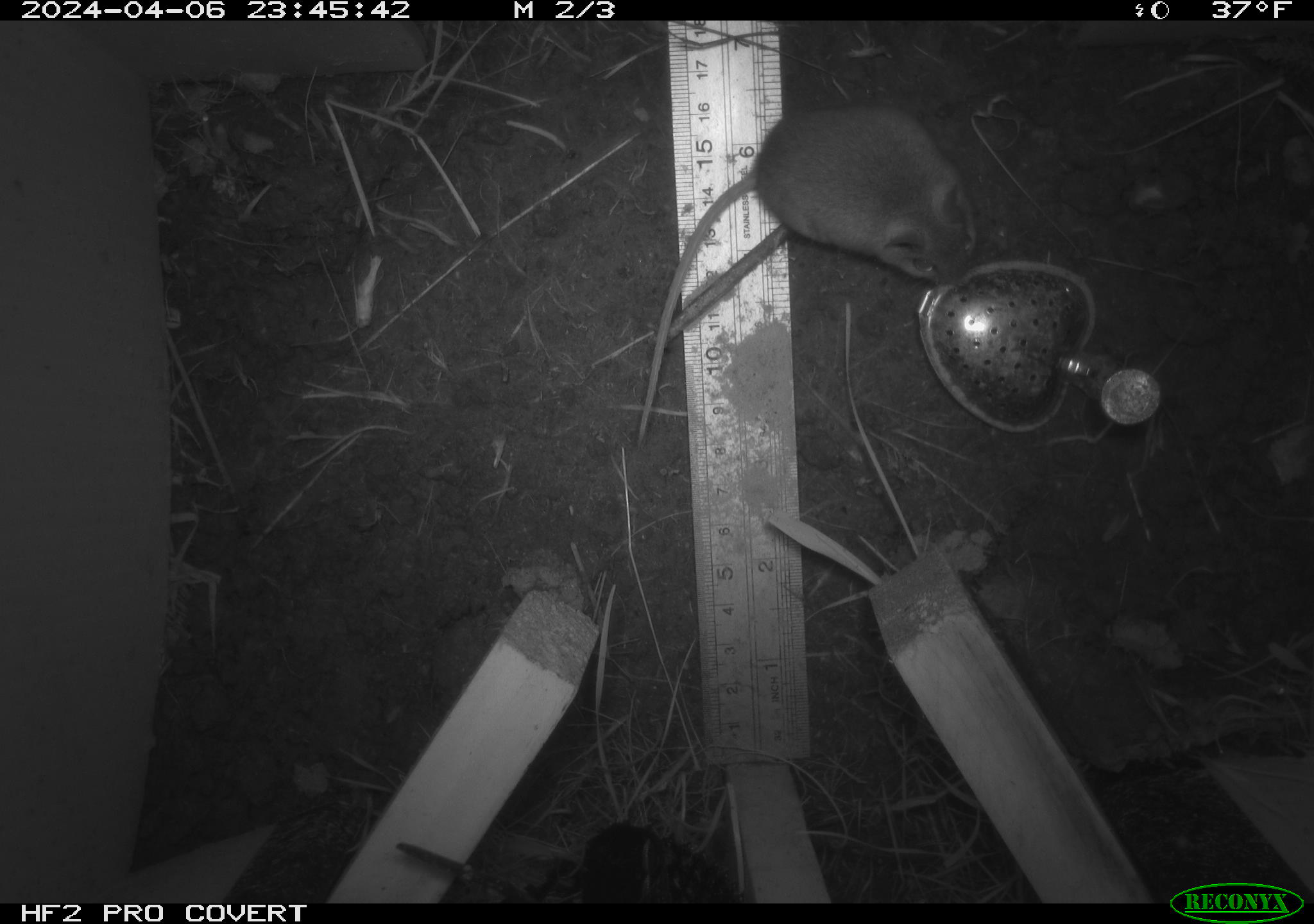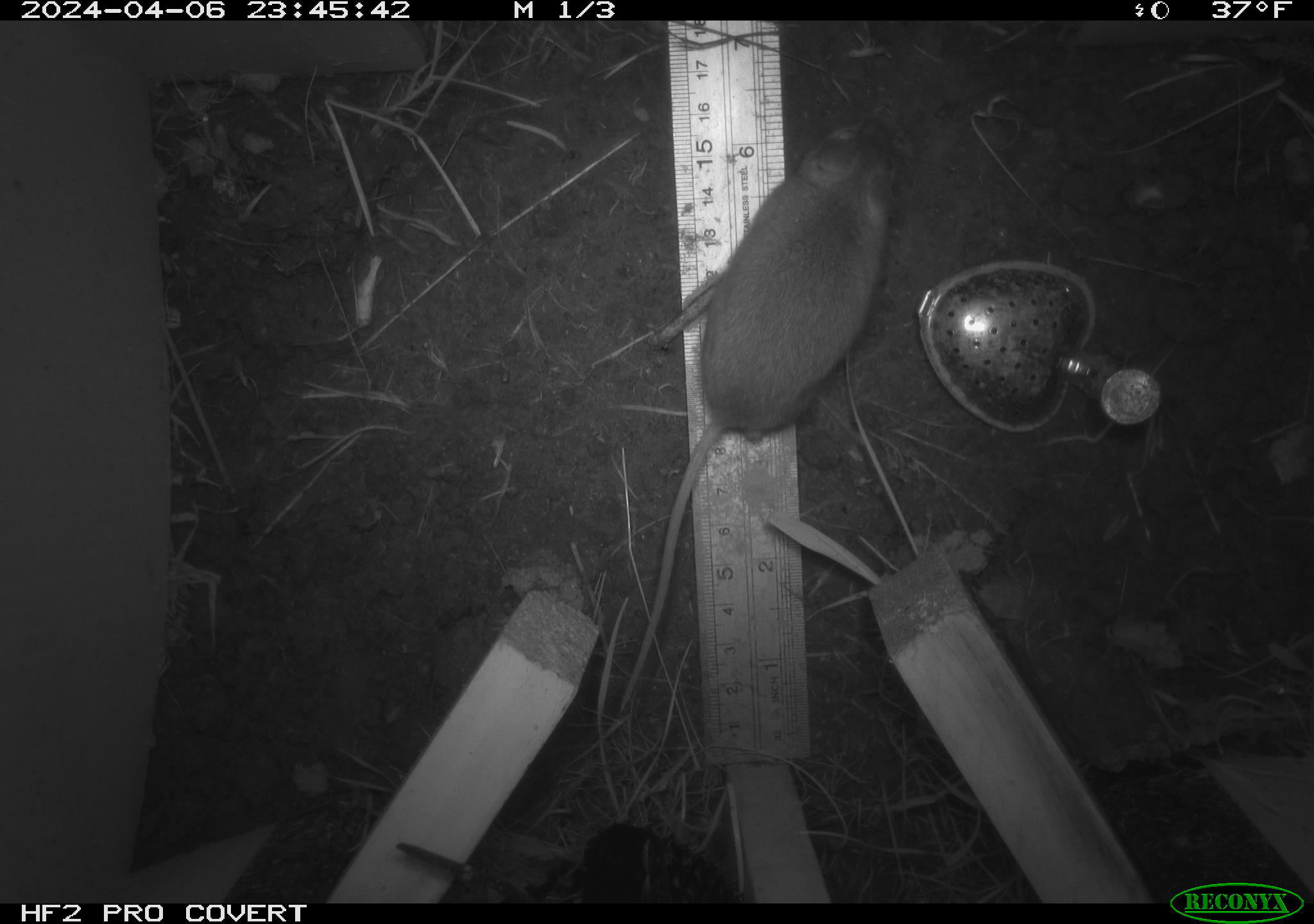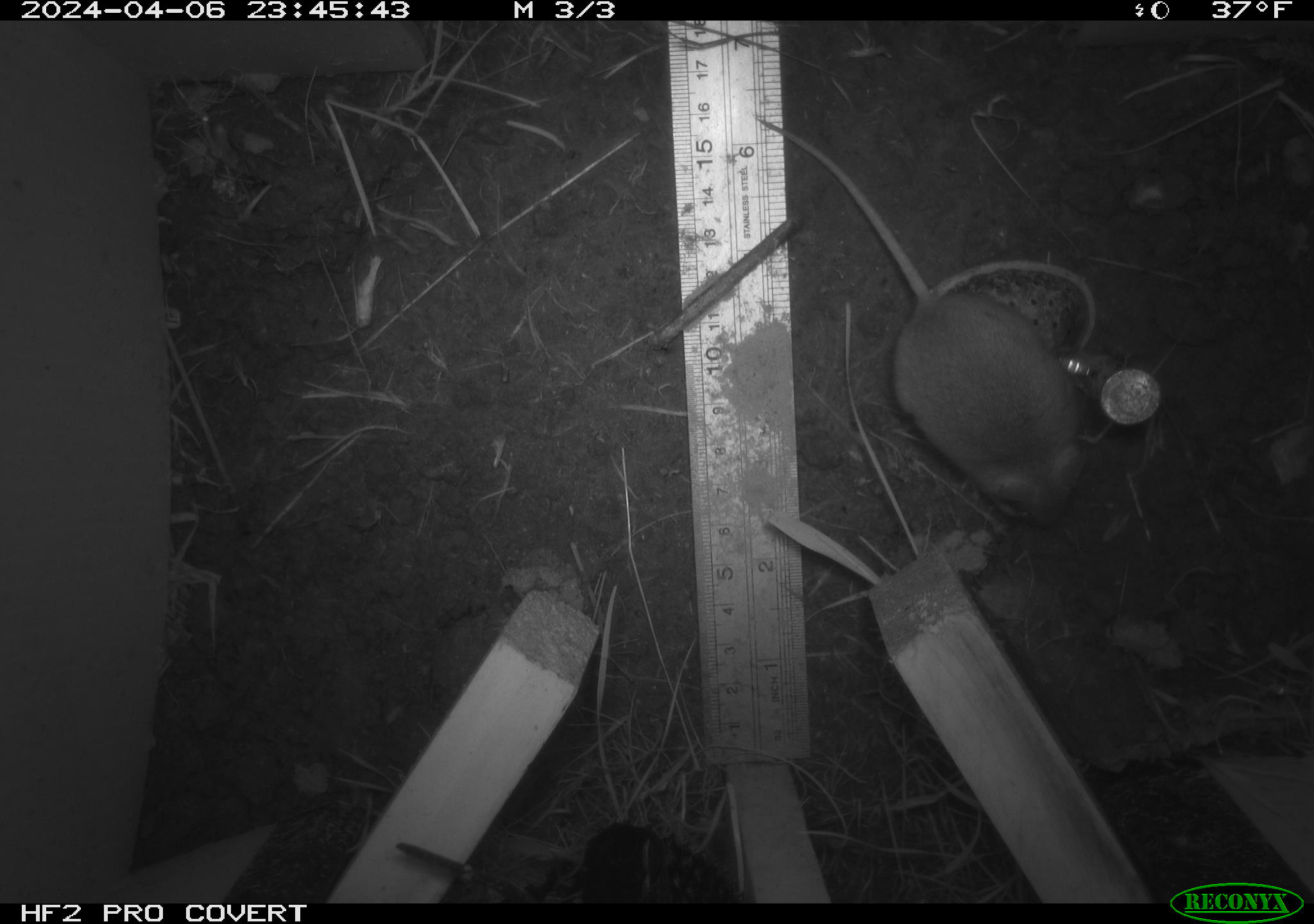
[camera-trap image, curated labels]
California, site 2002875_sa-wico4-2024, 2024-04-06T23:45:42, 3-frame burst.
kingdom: Animalia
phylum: Chordata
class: Mammalia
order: Rodentia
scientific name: Rodentia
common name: rodent